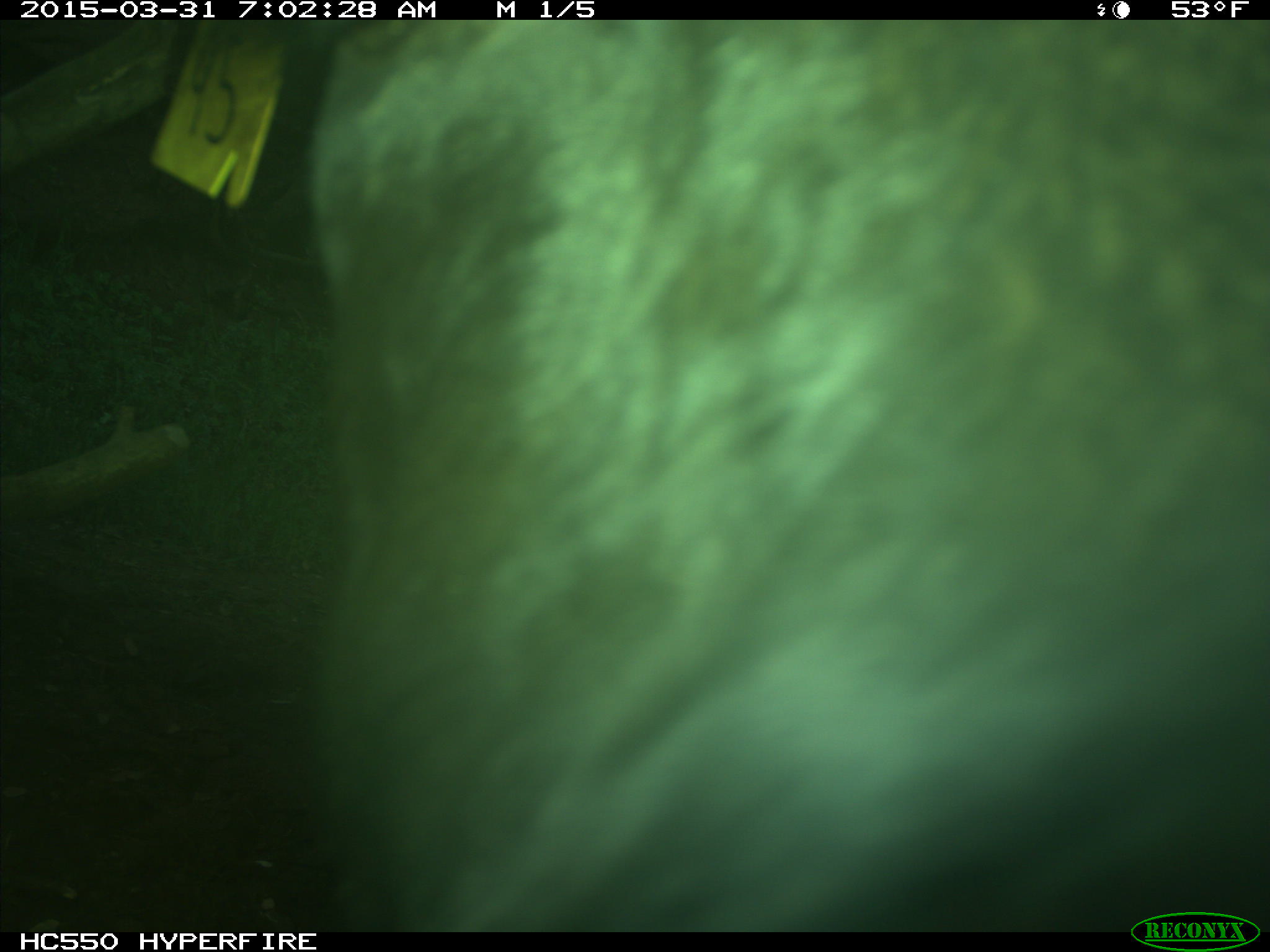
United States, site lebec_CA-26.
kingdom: Animalia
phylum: Chordata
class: Mammalia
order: Artiodactyla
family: Bovidae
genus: Bos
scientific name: Bos taurus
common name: domestic cow